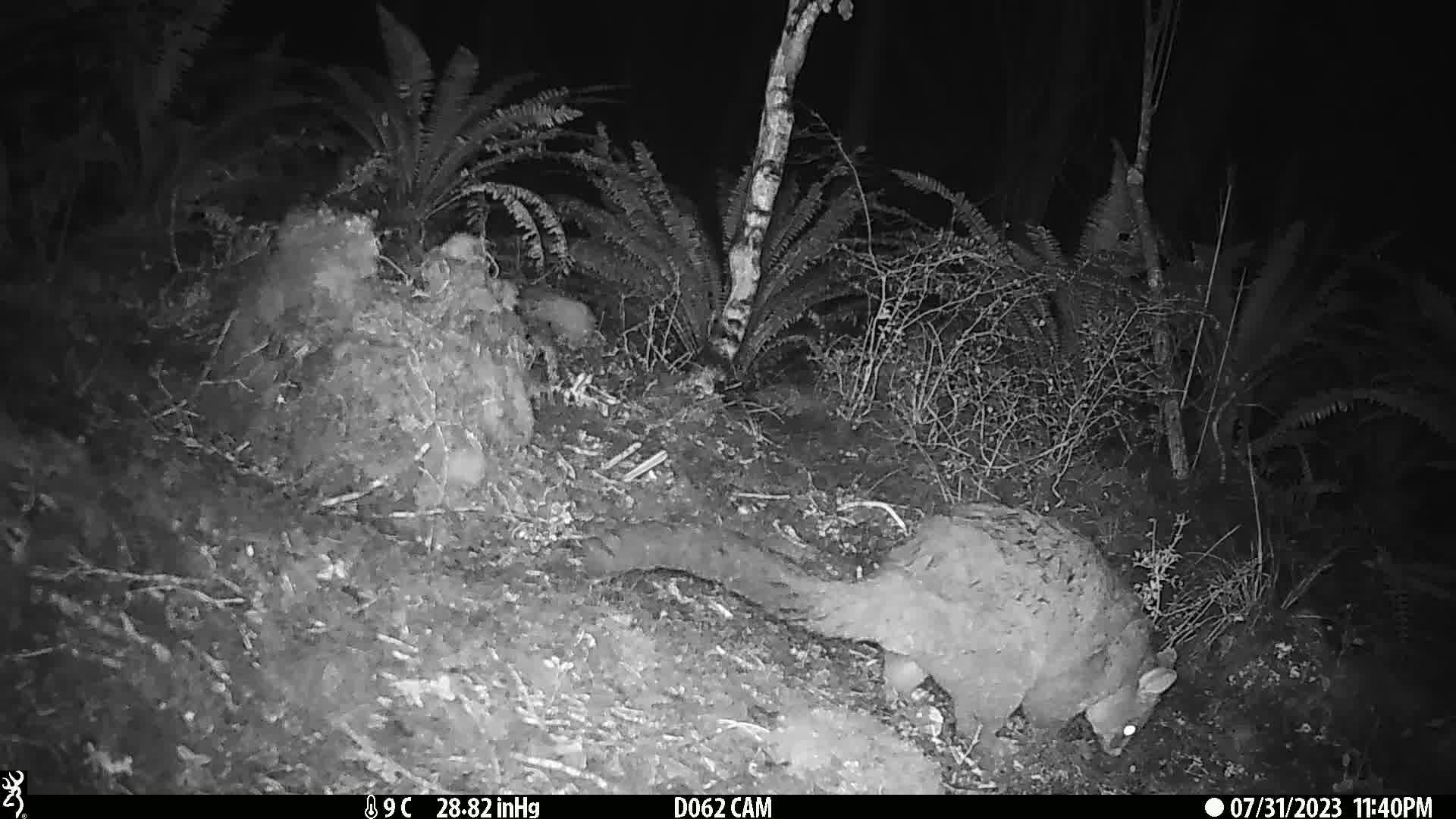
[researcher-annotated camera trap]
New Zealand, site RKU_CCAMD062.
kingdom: Animalia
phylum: Chordata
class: Mammalia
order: Diprotodontia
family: Phalangeridae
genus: Trichosurus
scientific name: Trichosurus vulpecula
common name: common brushtail possum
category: possum